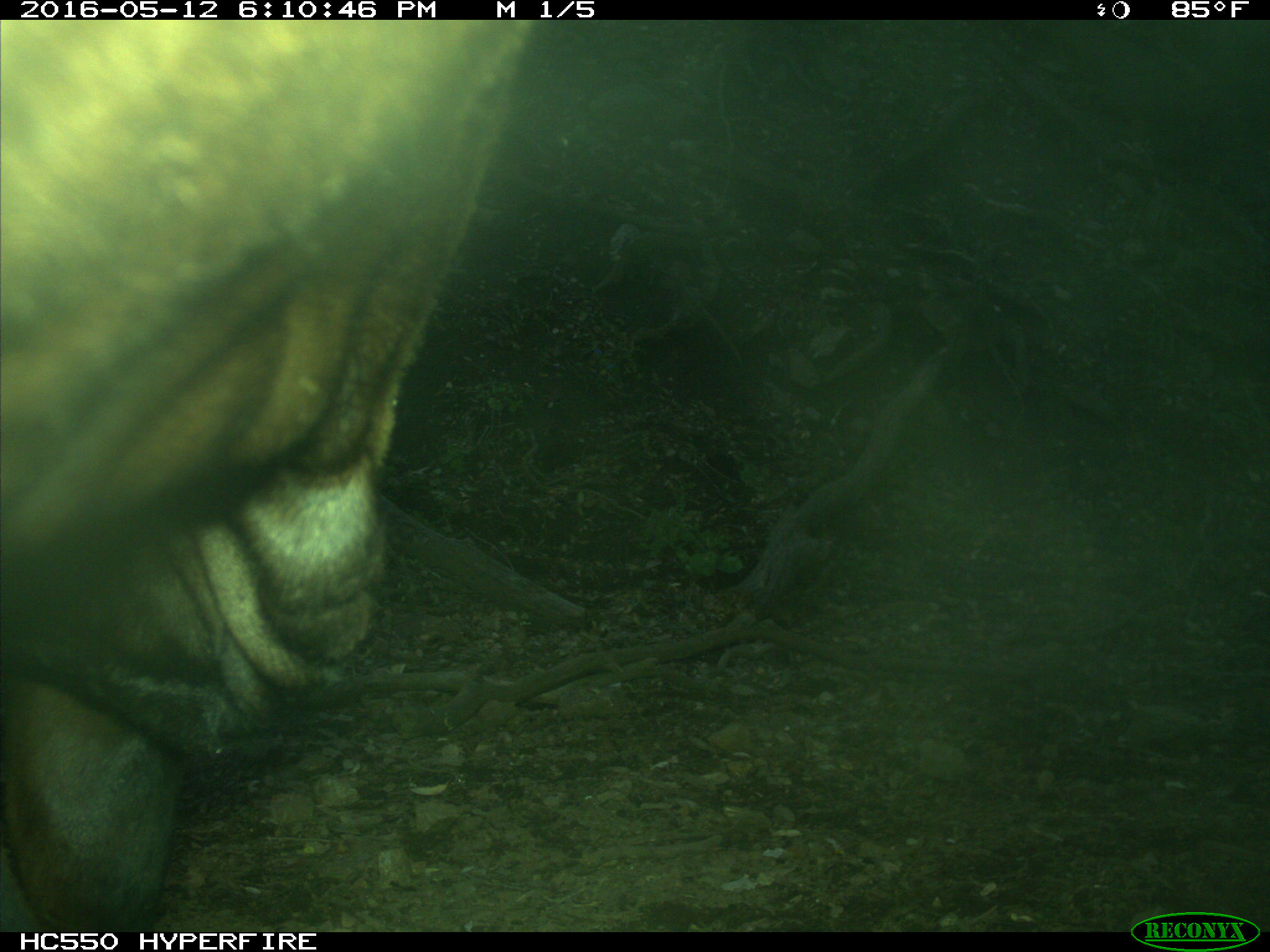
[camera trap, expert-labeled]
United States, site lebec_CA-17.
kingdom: Animalia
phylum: Chordata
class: Mammalia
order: Artiodactyla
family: Bovidae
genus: Bos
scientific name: Bos taurus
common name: domestic cow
Bos taurus (domestic cow).